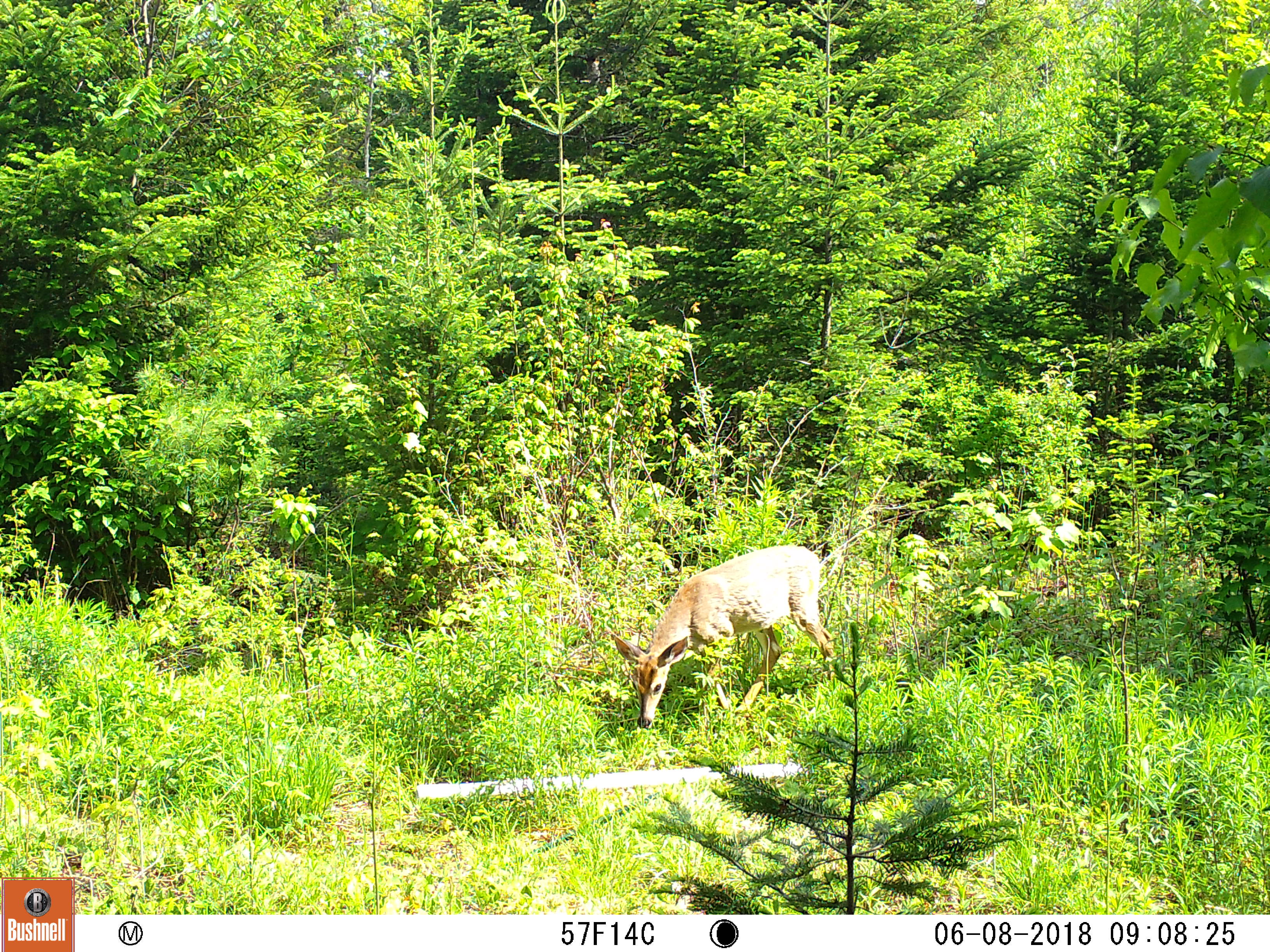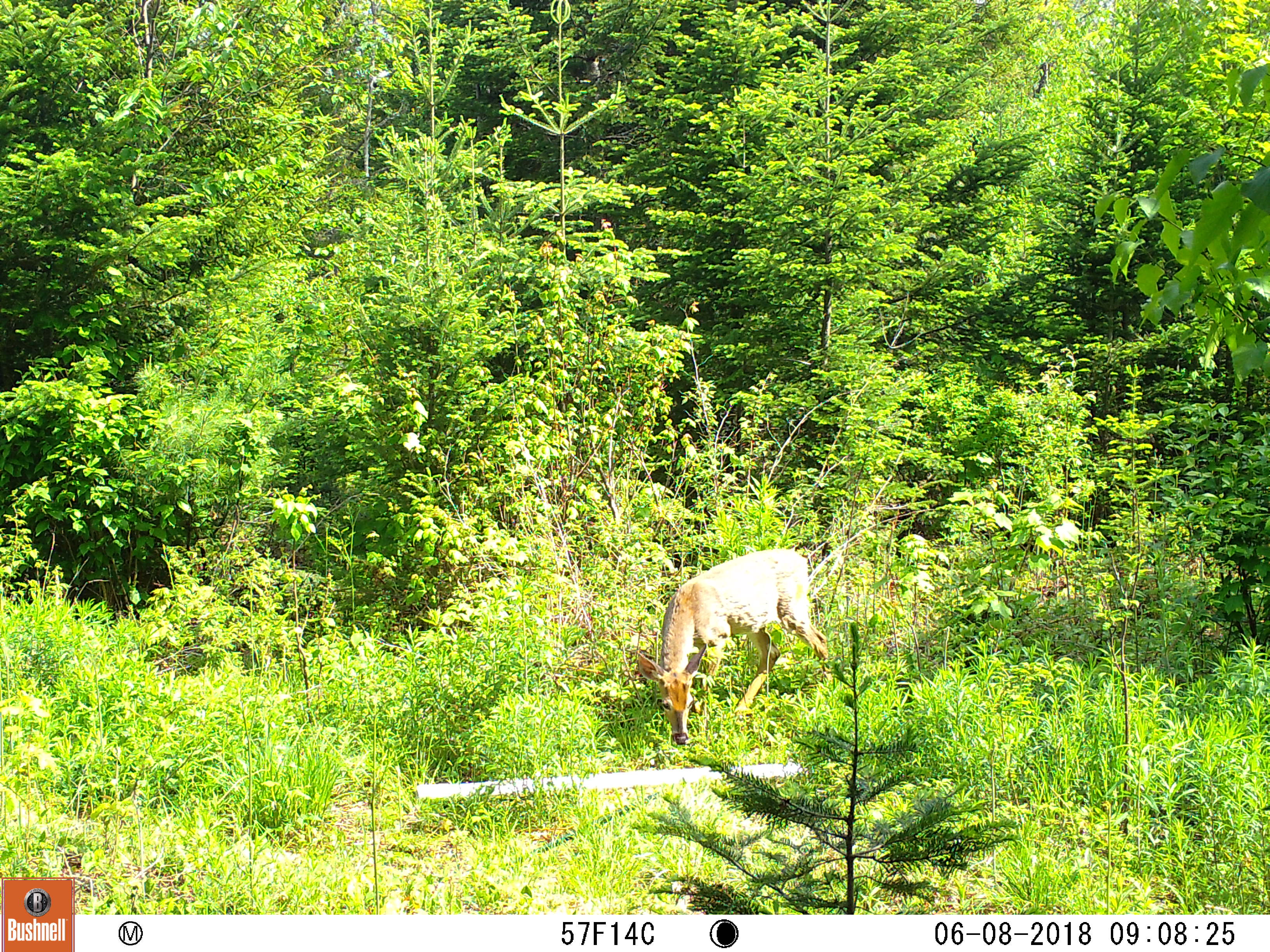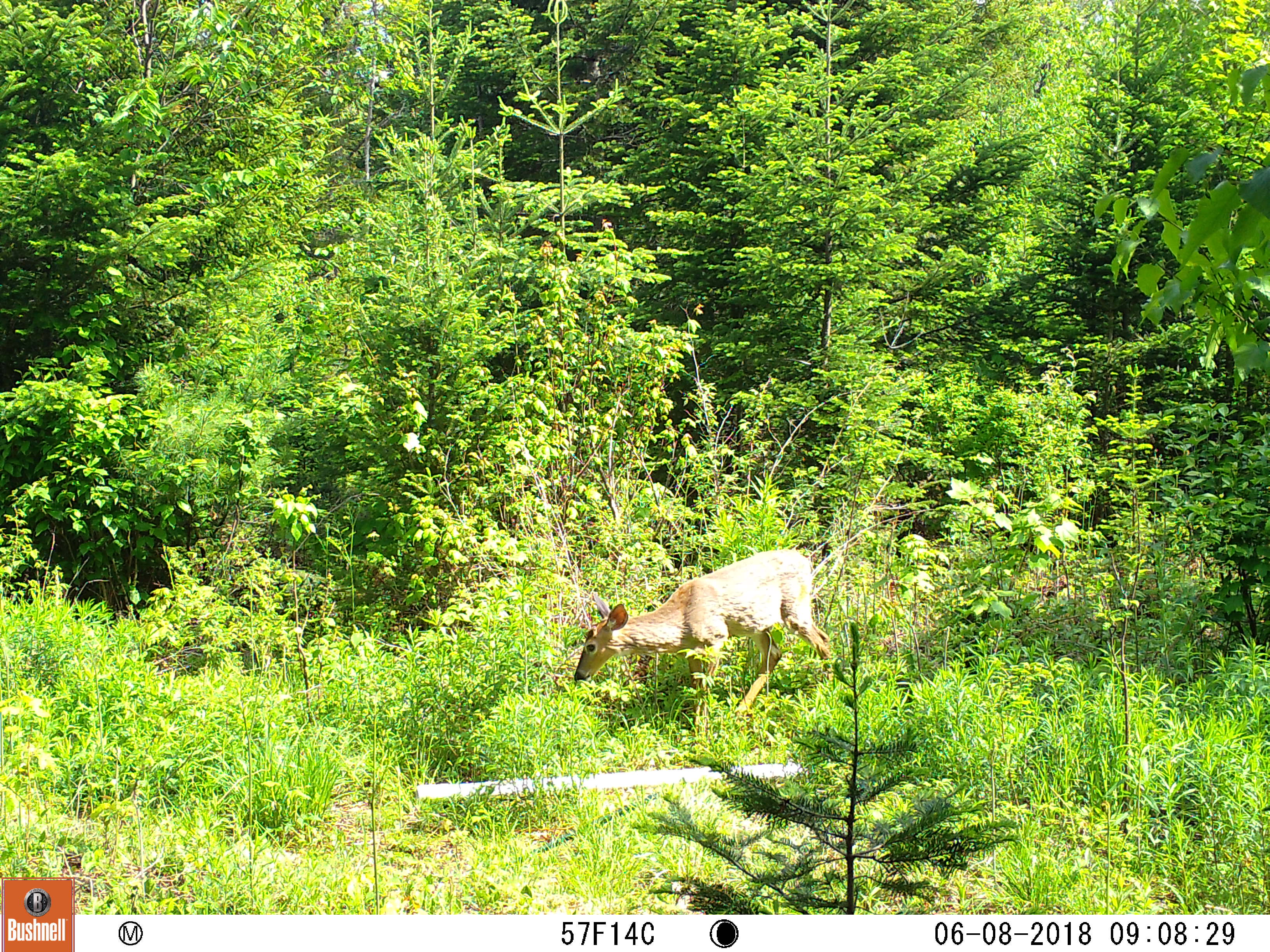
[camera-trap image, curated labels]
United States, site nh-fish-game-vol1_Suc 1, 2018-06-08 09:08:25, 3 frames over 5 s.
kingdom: Animalia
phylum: Chordata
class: Mammalia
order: Artiodactyla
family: Cervidae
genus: Odocoileus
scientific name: Odocoileus virginianus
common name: white-tailed deer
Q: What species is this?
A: White-tailed deer (Odocoileus virginianus).